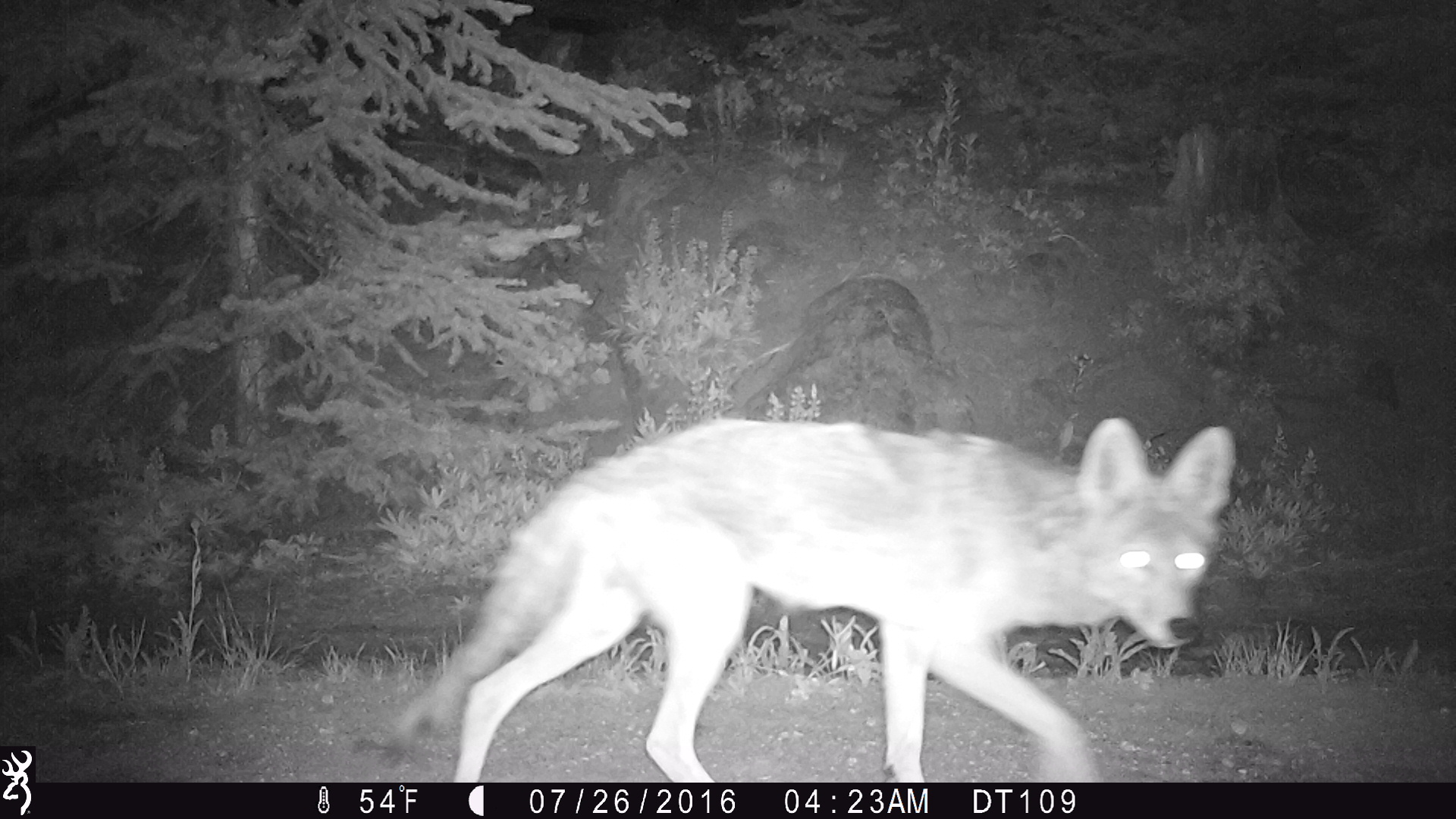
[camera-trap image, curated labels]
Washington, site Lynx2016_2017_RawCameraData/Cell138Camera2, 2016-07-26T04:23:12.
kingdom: Animalia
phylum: Chordata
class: Mammalia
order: Carnivora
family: Canidae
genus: Canis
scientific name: Canis latrans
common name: coyote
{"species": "Canis latrans (coyote)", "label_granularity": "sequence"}